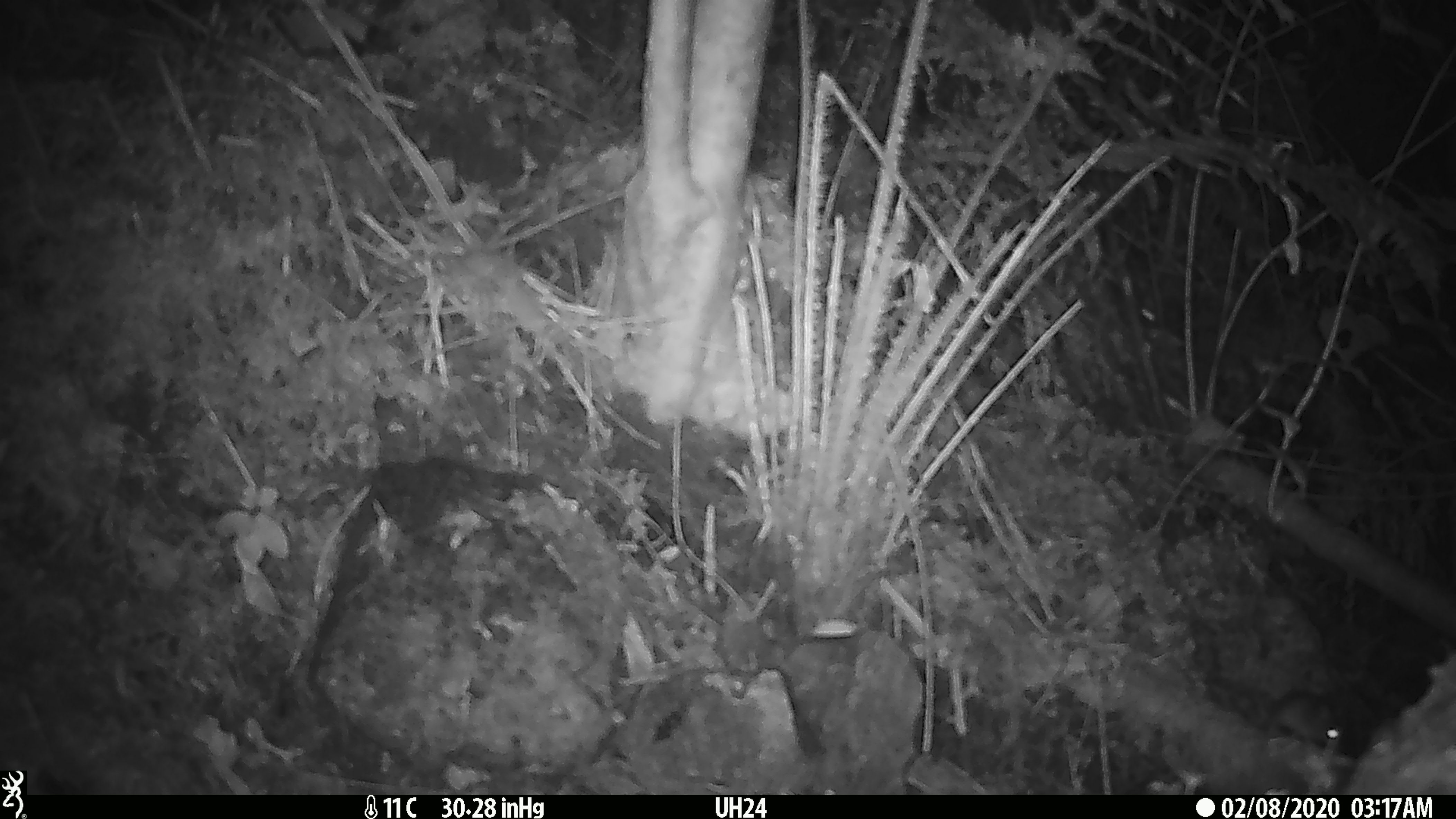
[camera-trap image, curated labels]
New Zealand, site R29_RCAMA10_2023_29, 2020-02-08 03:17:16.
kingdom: Animalia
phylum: Chordata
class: Mammalia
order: Rodentia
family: Muridae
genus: Mus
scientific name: Mus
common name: mouse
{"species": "mouse (Mus)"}